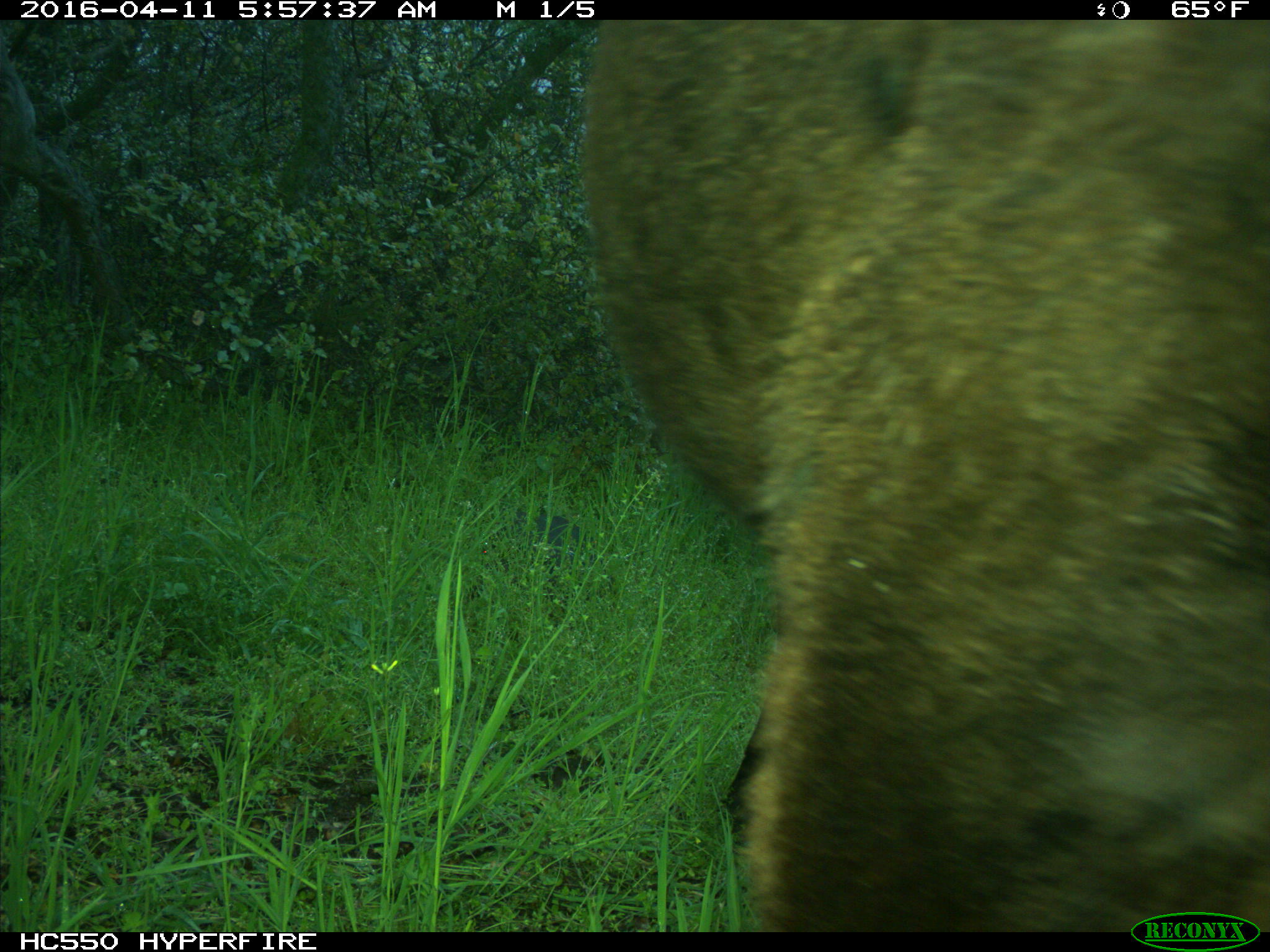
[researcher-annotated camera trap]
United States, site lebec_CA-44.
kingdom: Animalia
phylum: Chordata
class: Mammalia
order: Artiodactyla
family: Bovidae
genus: Bos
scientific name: Bos taurus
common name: domestic cow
Bos taurus (domestic cow).